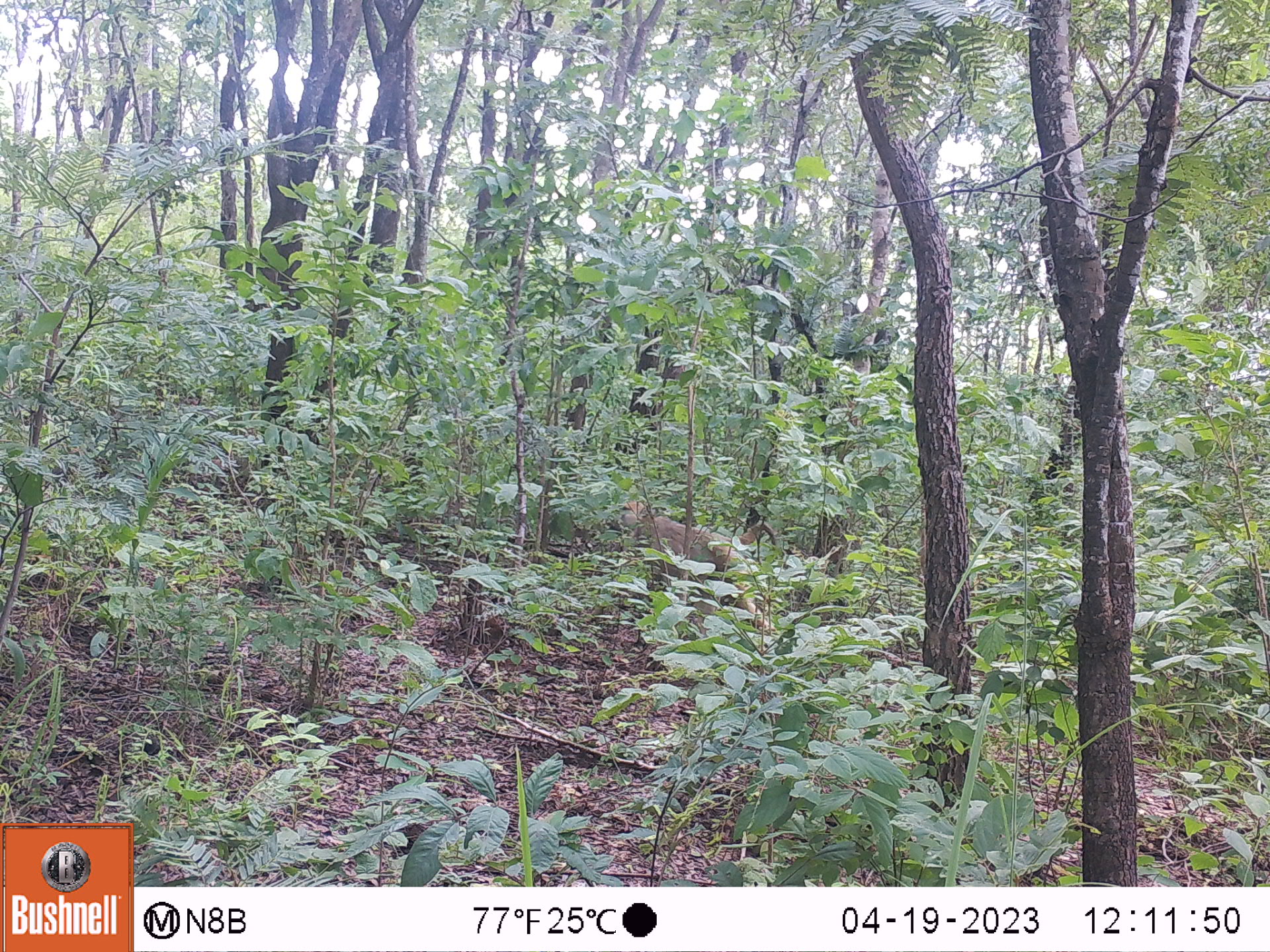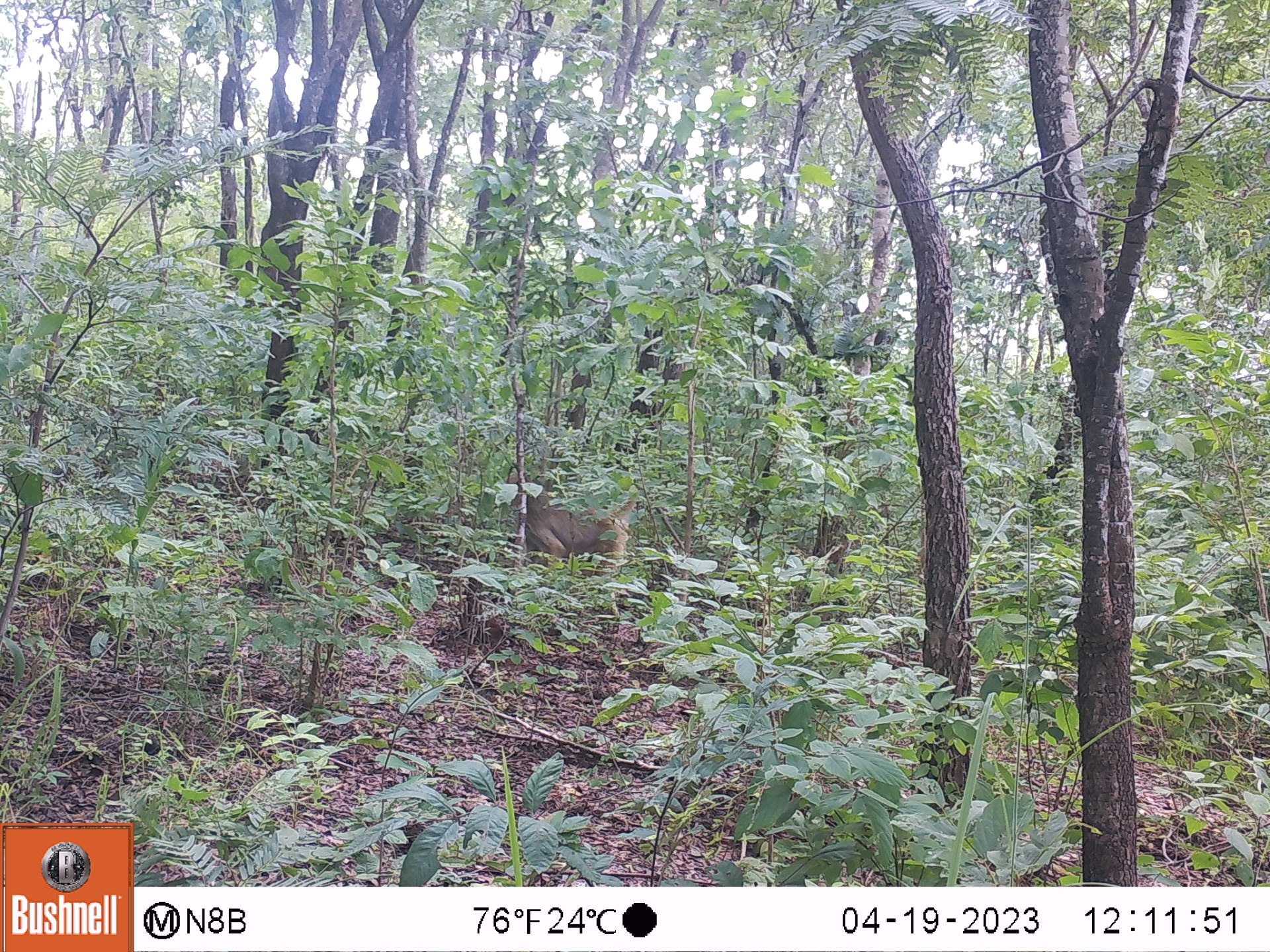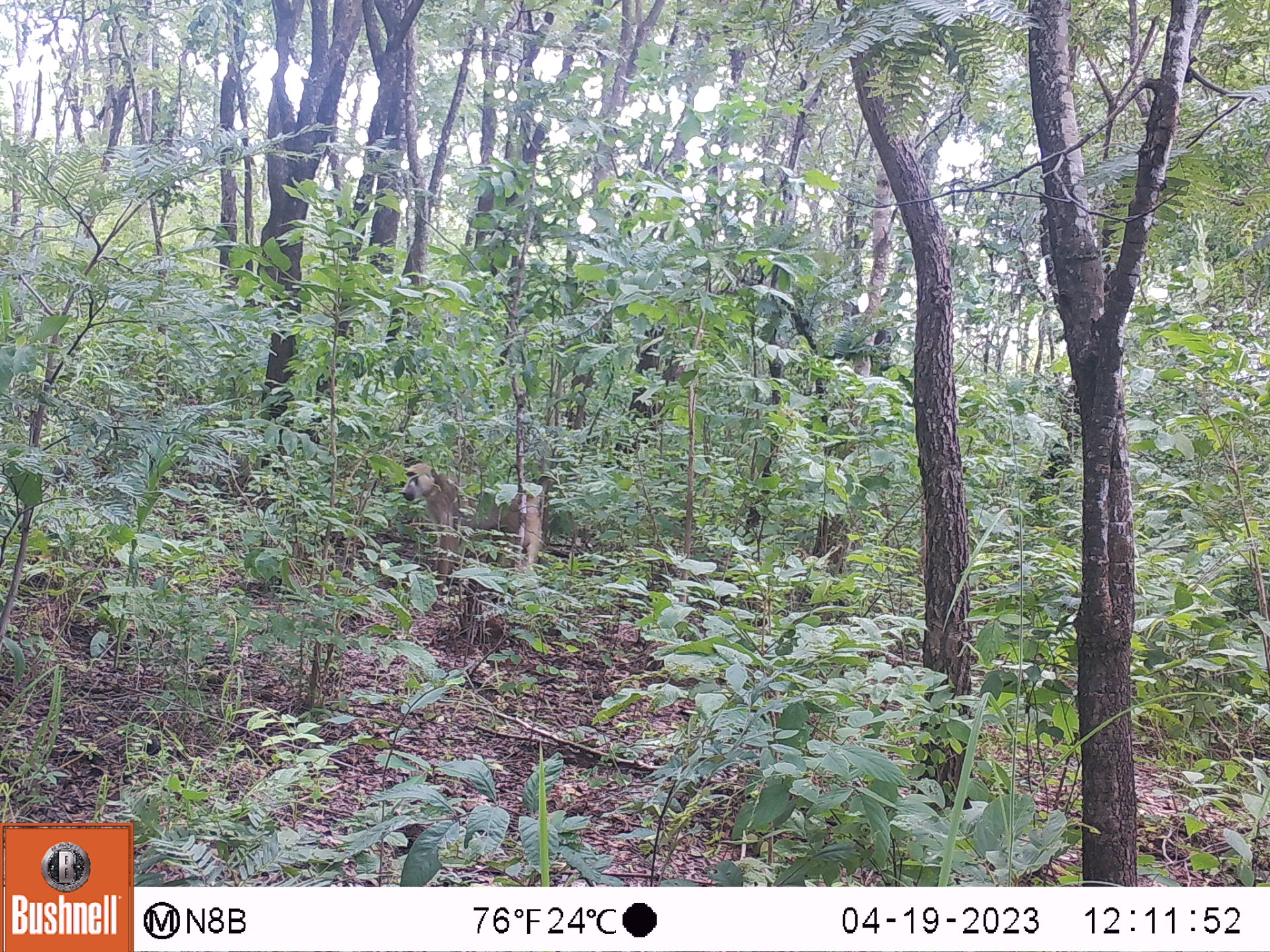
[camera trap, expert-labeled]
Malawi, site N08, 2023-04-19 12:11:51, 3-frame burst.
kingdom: Animalia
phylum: Chordata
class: Mammalia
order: Primates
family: Cercopithecidae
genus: Papio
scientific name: Papio cynocephalus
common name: yellow baboon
Yellow baboon (Papio cynocephalus), count 1.